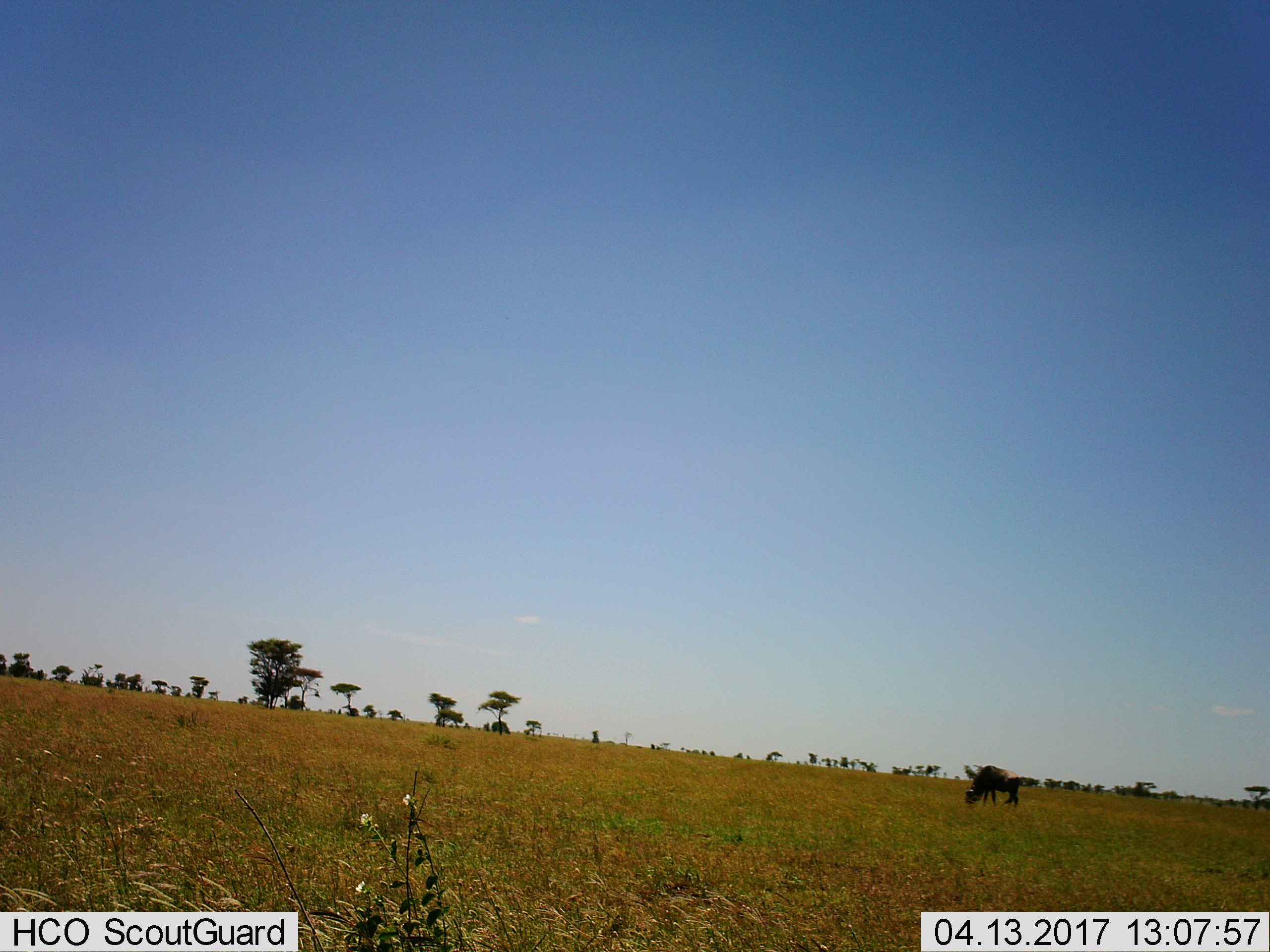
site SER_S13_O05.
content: unidentified animal